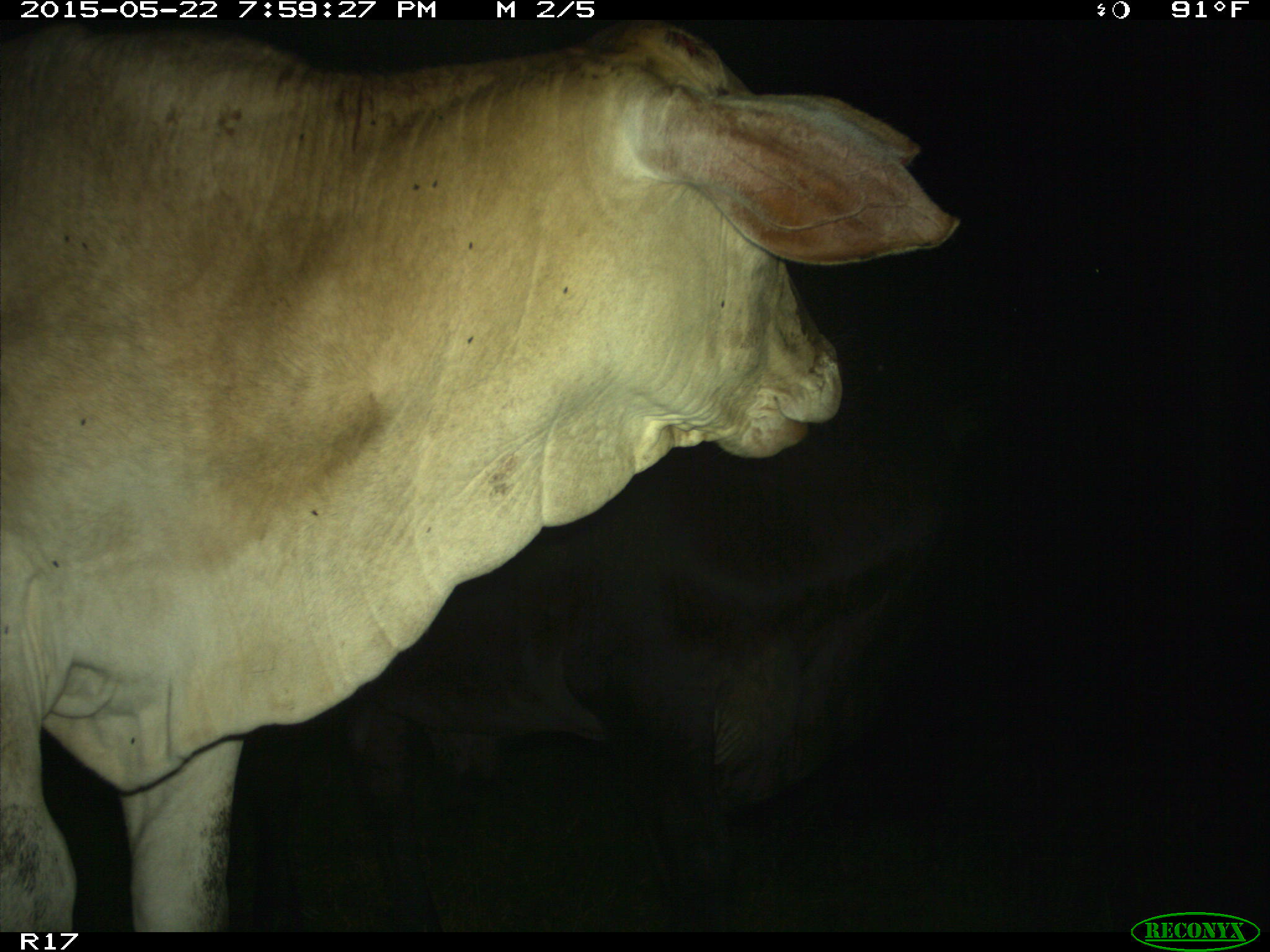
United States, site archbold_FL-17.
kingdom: Animalia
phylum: Chordata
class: Mammalia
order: Artiodactyla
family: Bovidae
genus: Bos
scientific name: Bos taurus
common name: domestic cow